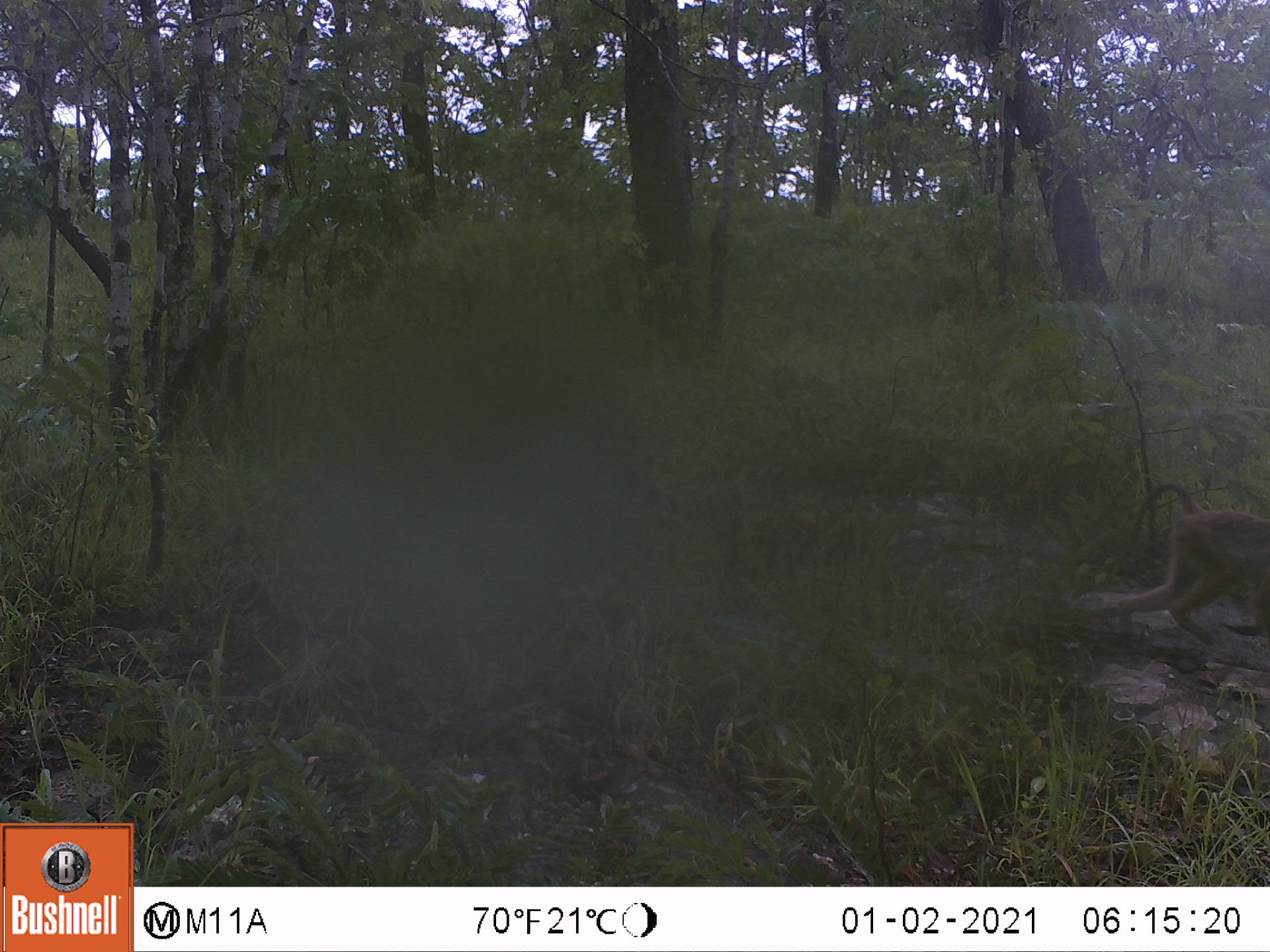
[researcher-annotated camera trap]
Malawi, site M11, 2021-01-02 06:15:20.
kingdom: Animalia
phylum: Chordata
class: Mammalia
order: Primates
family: Cercopithecidae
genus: Papio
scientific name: Papio cynocephalus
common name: yellow baboon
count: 1